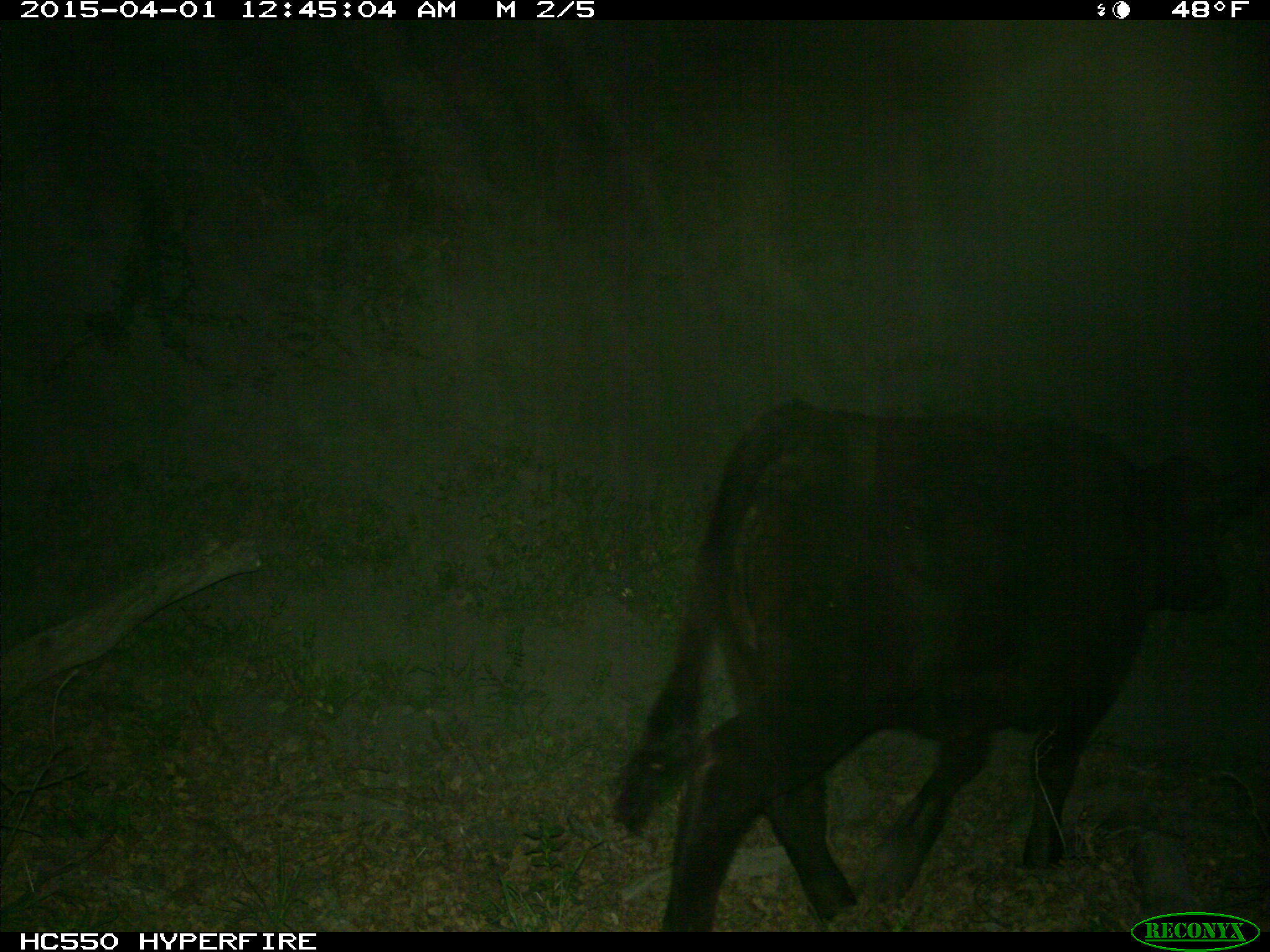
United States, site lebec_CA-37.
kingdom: Animalia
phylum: Chordata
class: Mammalia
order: Artiodactyla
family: Bovidae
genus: Bos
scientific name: Bos taurus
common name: domestic cow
Bos taurus (domestic cow).